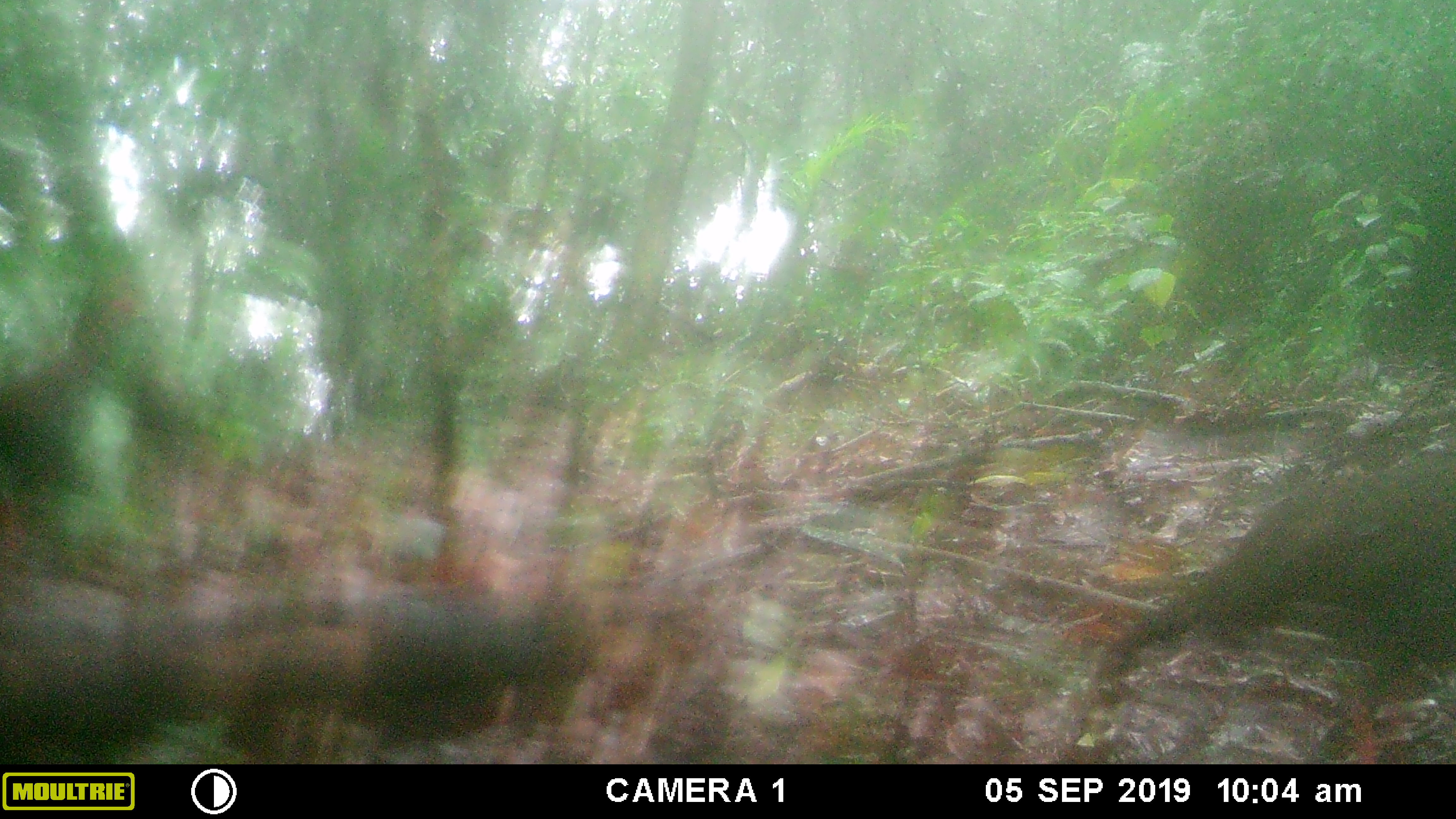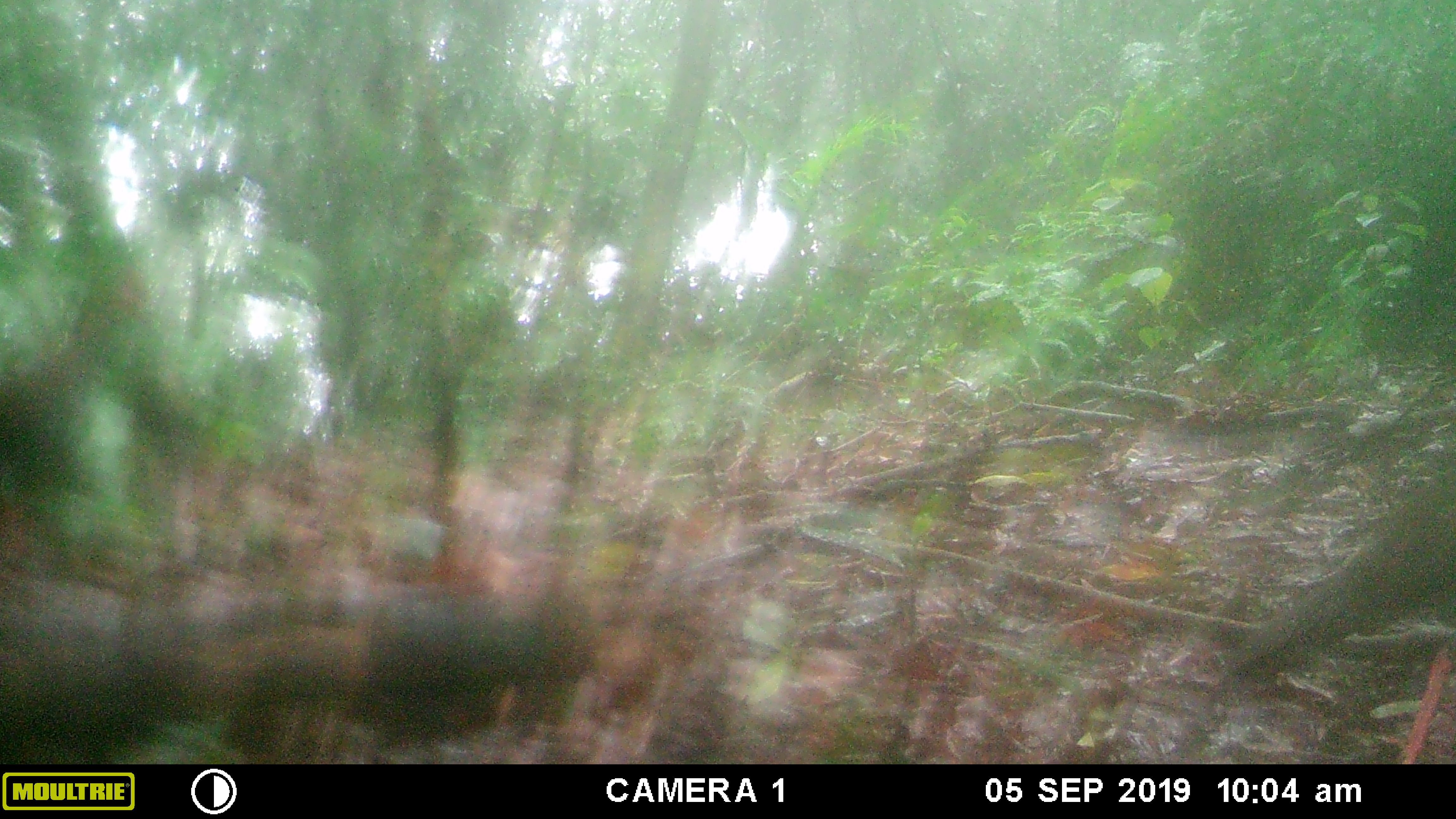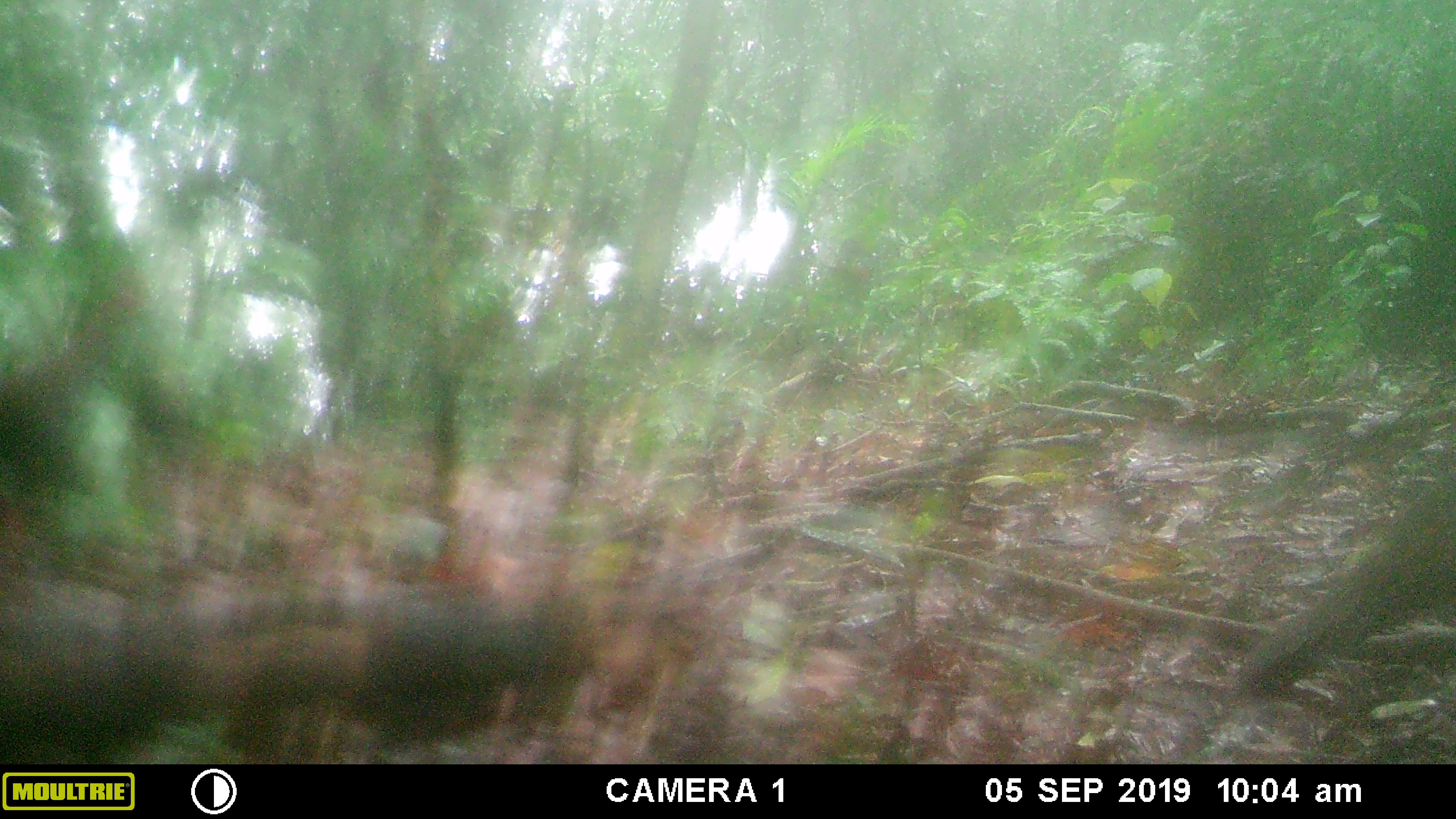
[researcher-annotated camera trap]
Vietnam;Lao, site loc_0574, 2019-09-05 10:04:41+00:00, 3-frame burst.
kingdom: Animalia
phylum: Chordata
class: Aves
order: Galliformes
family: Phasianidae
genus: Lophura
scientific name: Lophura nycthemera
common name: silver pheasant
Silver pheasant (Lophura nycthemera). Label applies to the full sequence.